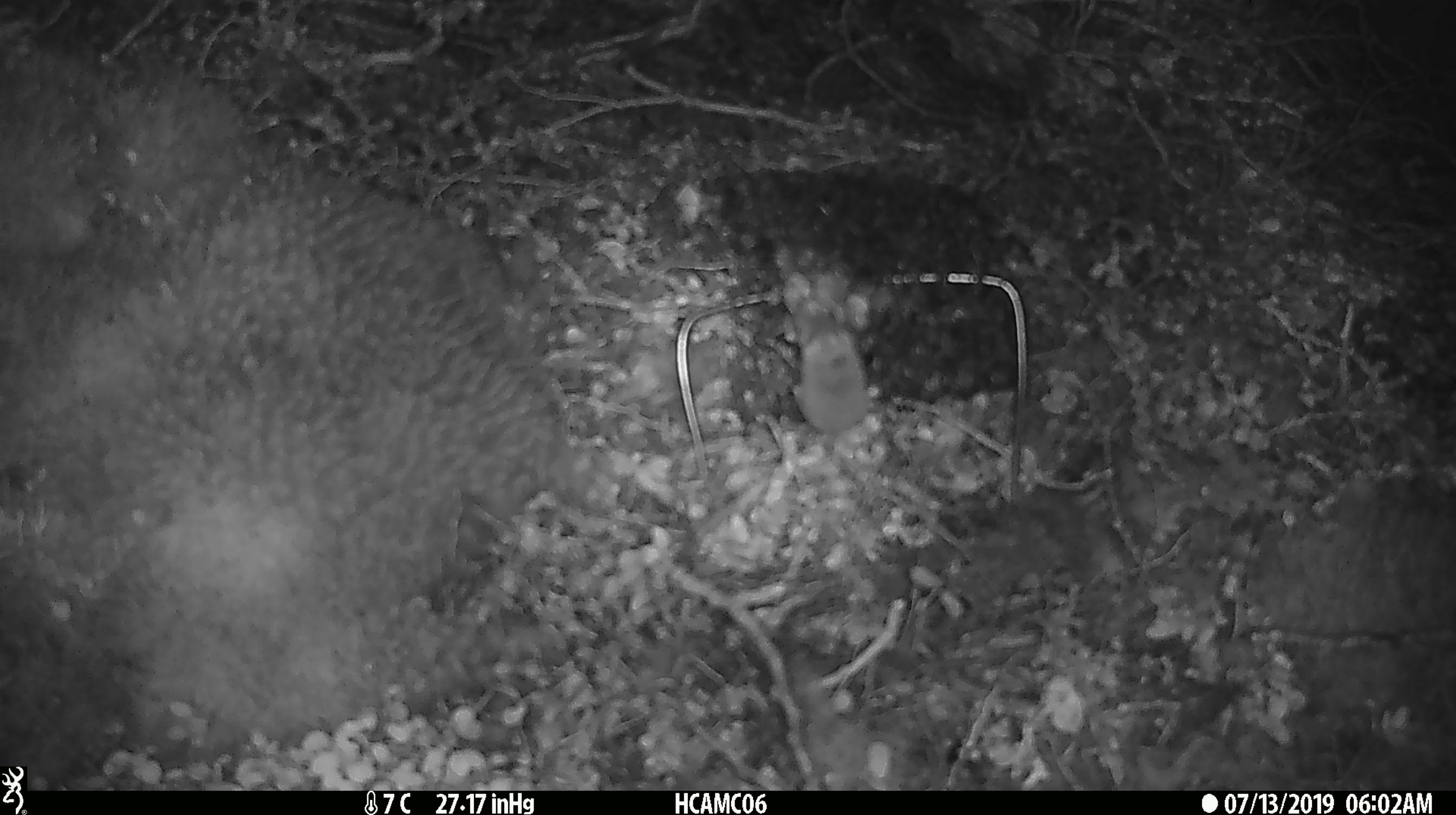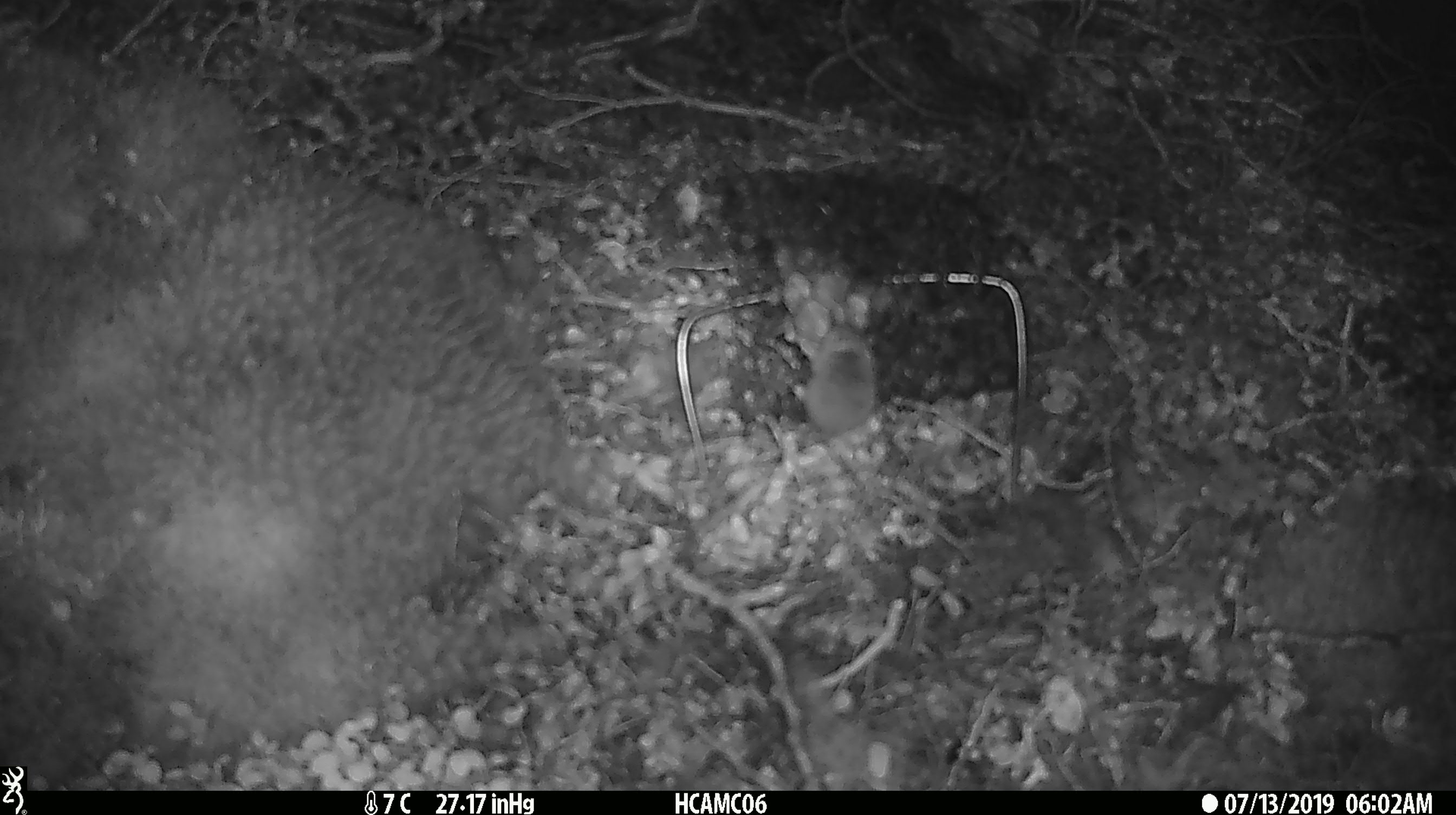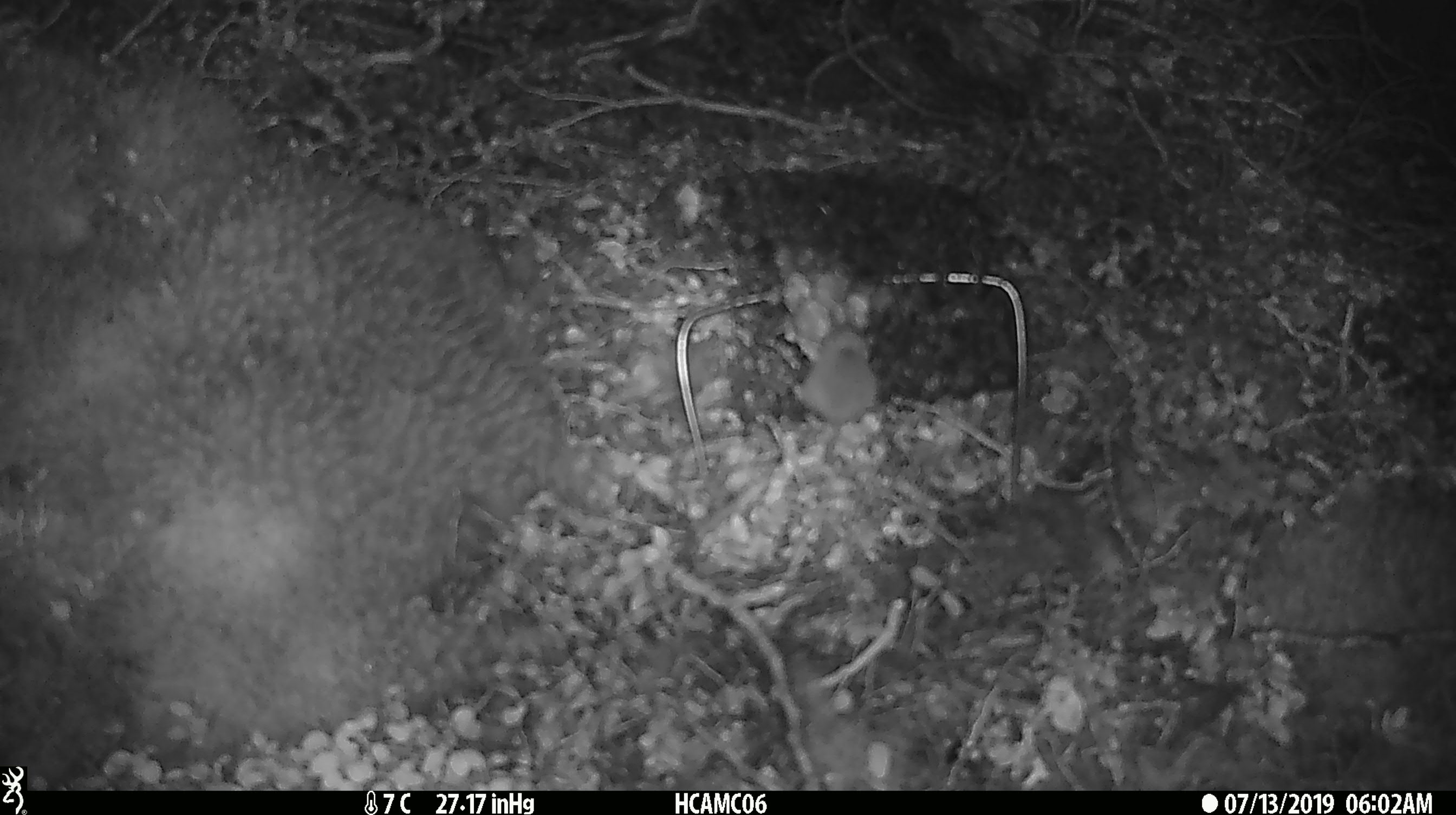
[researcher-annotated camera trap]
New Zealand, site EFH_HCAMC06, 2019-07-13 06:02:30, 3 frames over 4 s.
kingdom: Animalia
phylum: Chordata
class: Mammalia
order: Rodentia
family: Muridae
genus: Mus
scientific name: Mus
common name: mouse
Mouse (Mus).